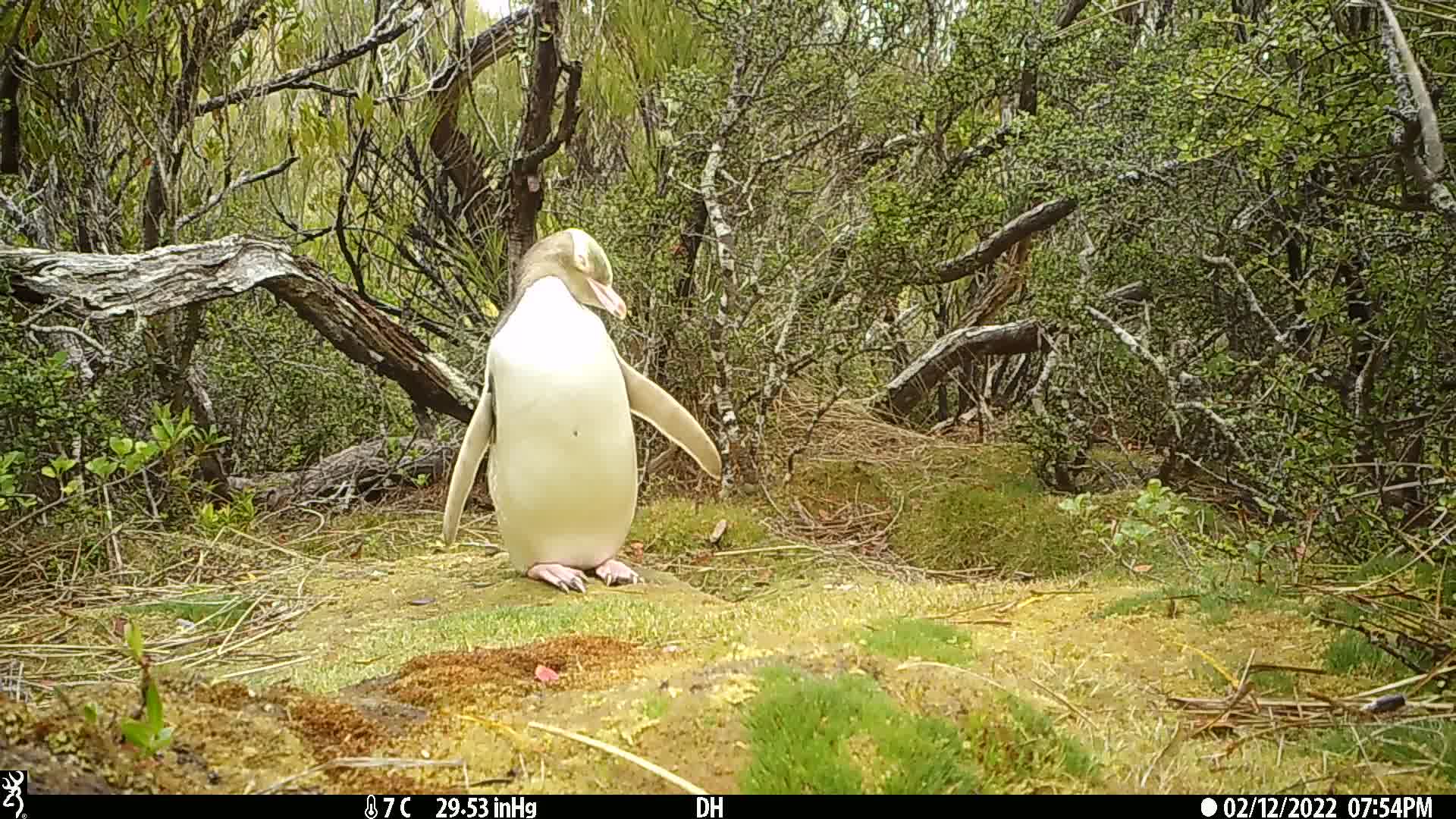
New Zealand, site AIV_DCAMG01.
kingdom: Animalia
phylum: Chordata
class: Aves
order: Sphenisciformes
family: Spheniscidae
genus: Megadyptes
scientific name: Megadyptes antipodes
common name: yellow-eyed penguin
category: yellow eyed penguin